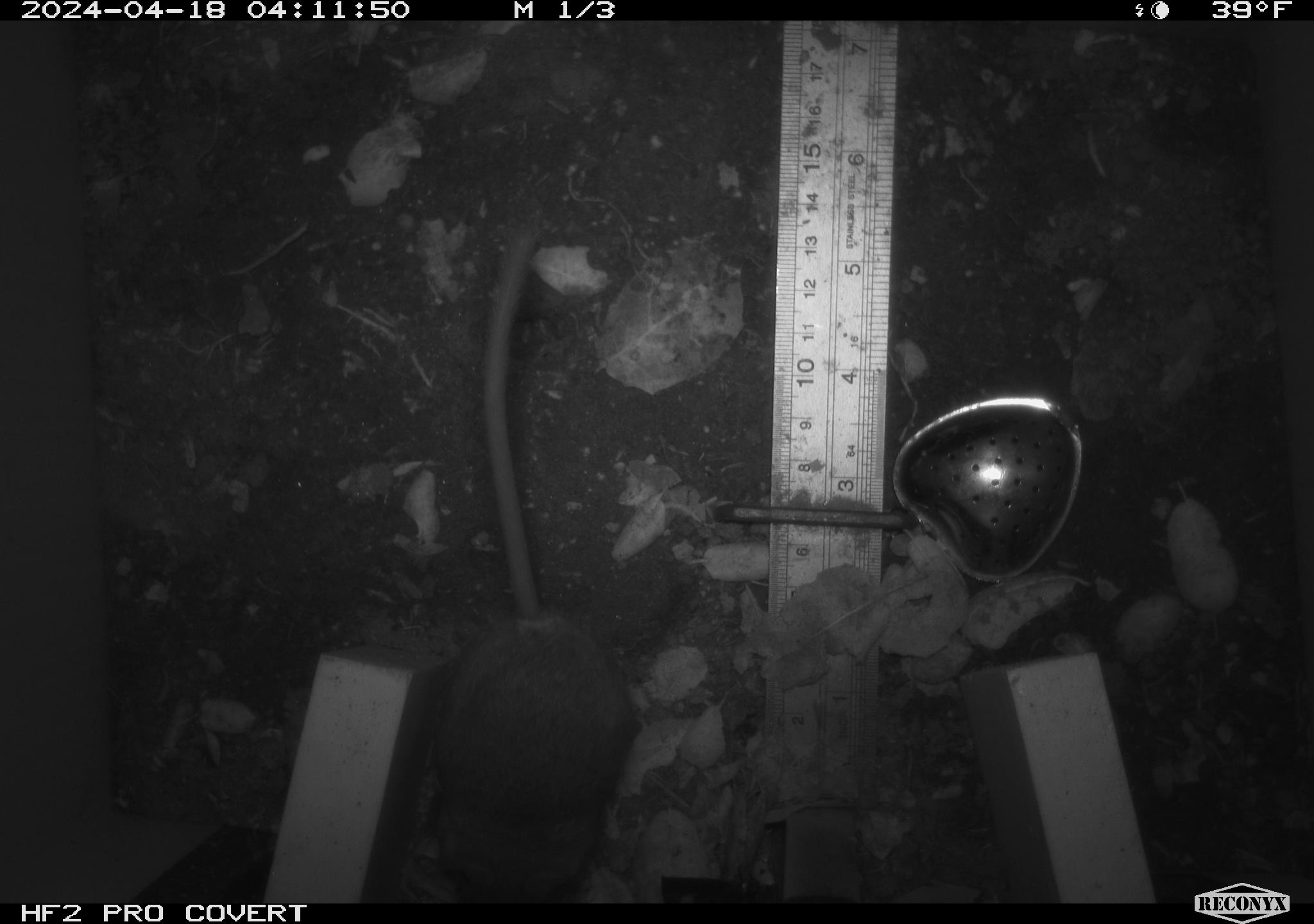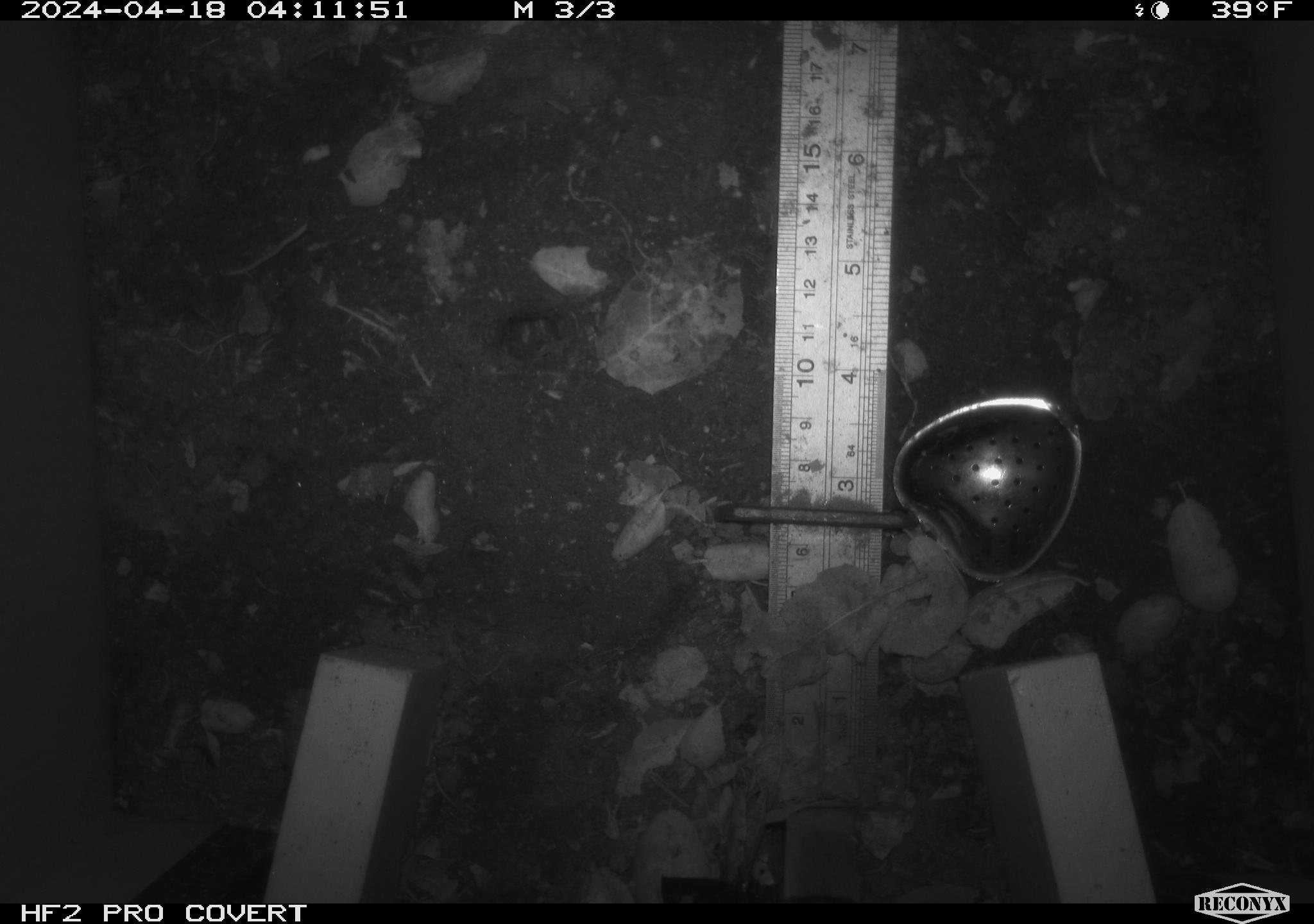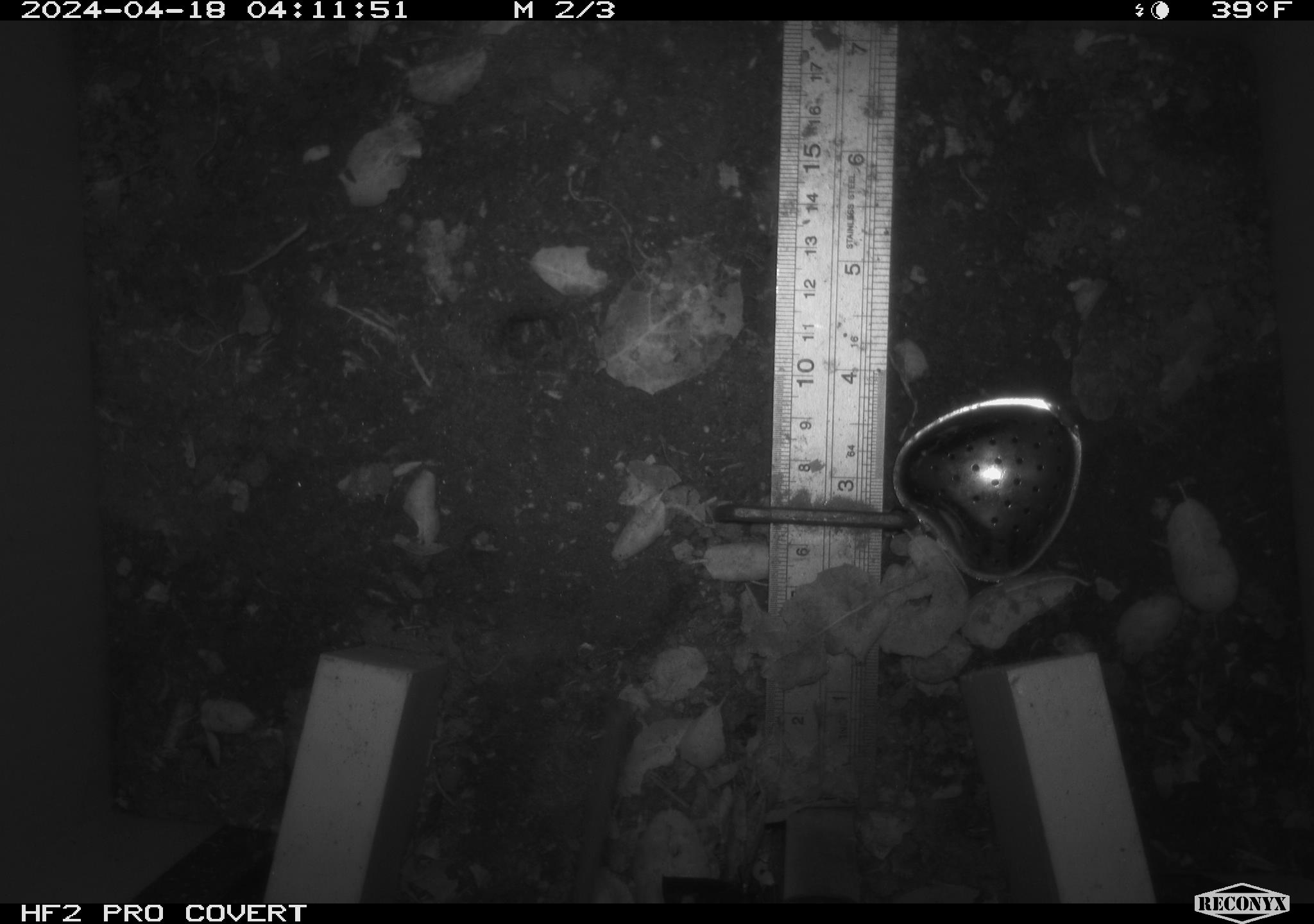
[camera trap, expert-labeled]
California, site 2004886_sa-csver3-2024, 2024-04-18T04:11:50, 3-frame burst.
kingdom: Animalia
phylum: Chordata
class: Mammalia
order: Rodentia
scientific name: Rodentia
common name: rodent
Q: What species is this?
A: Rodent (Rodentia).